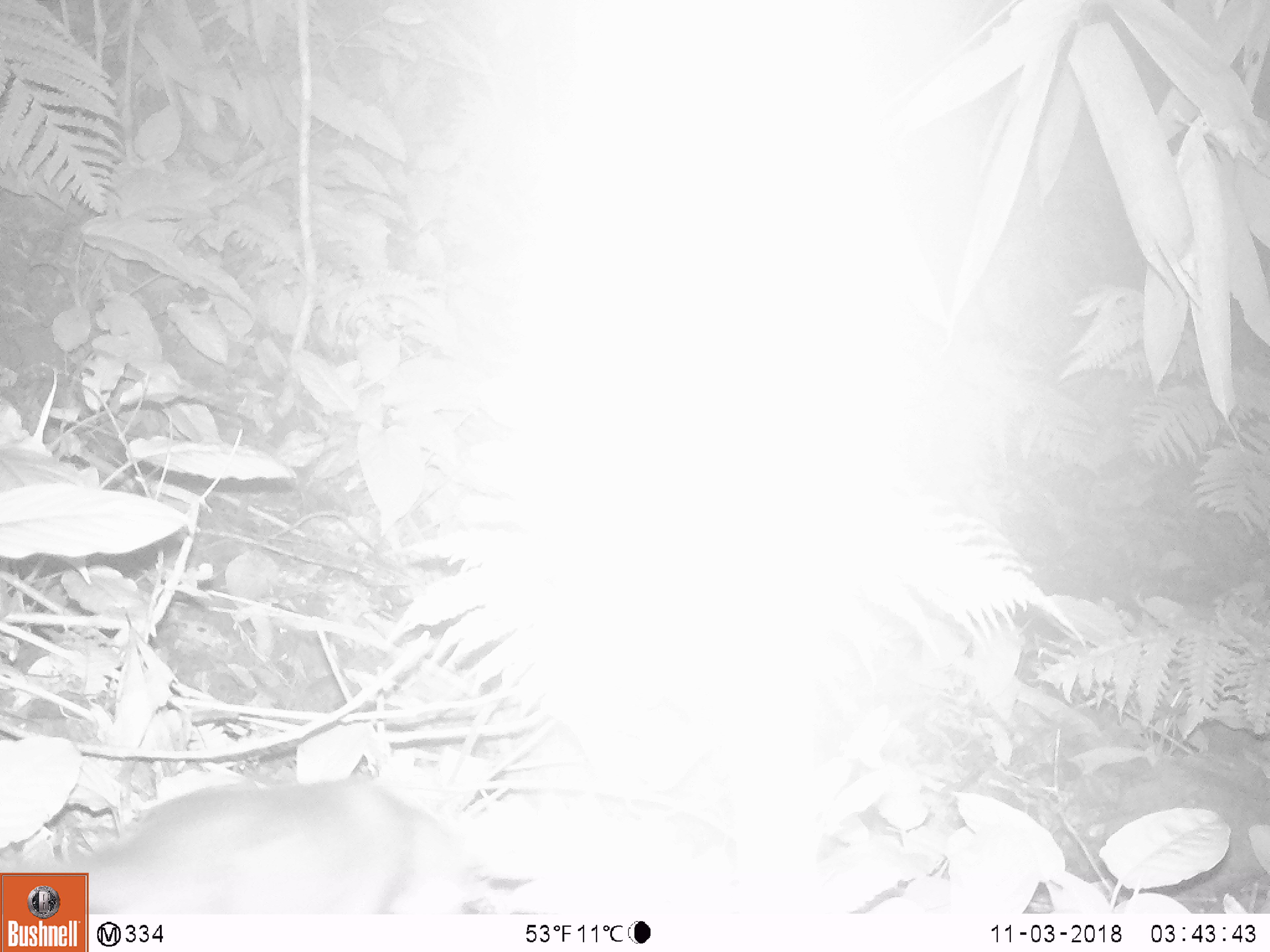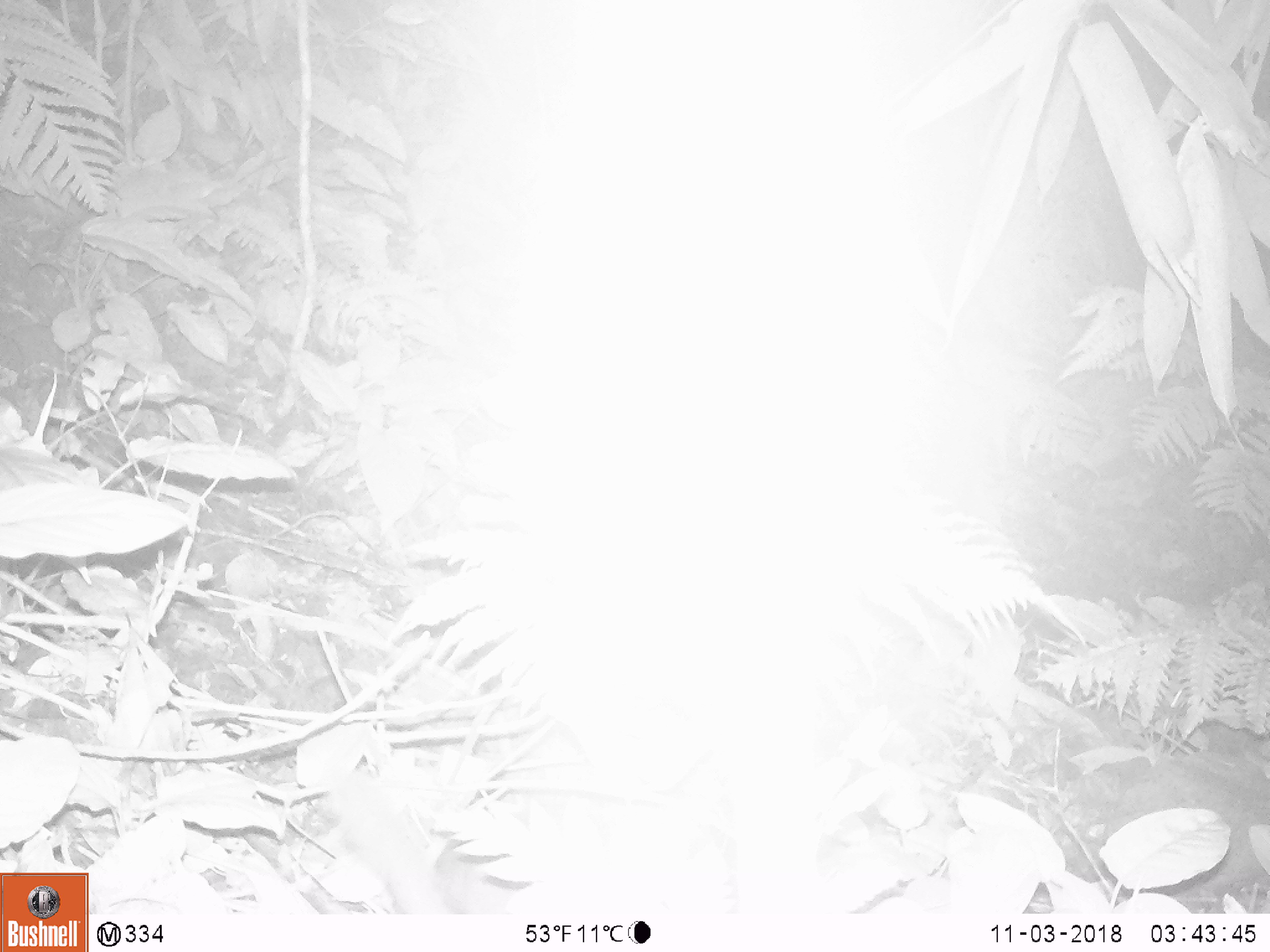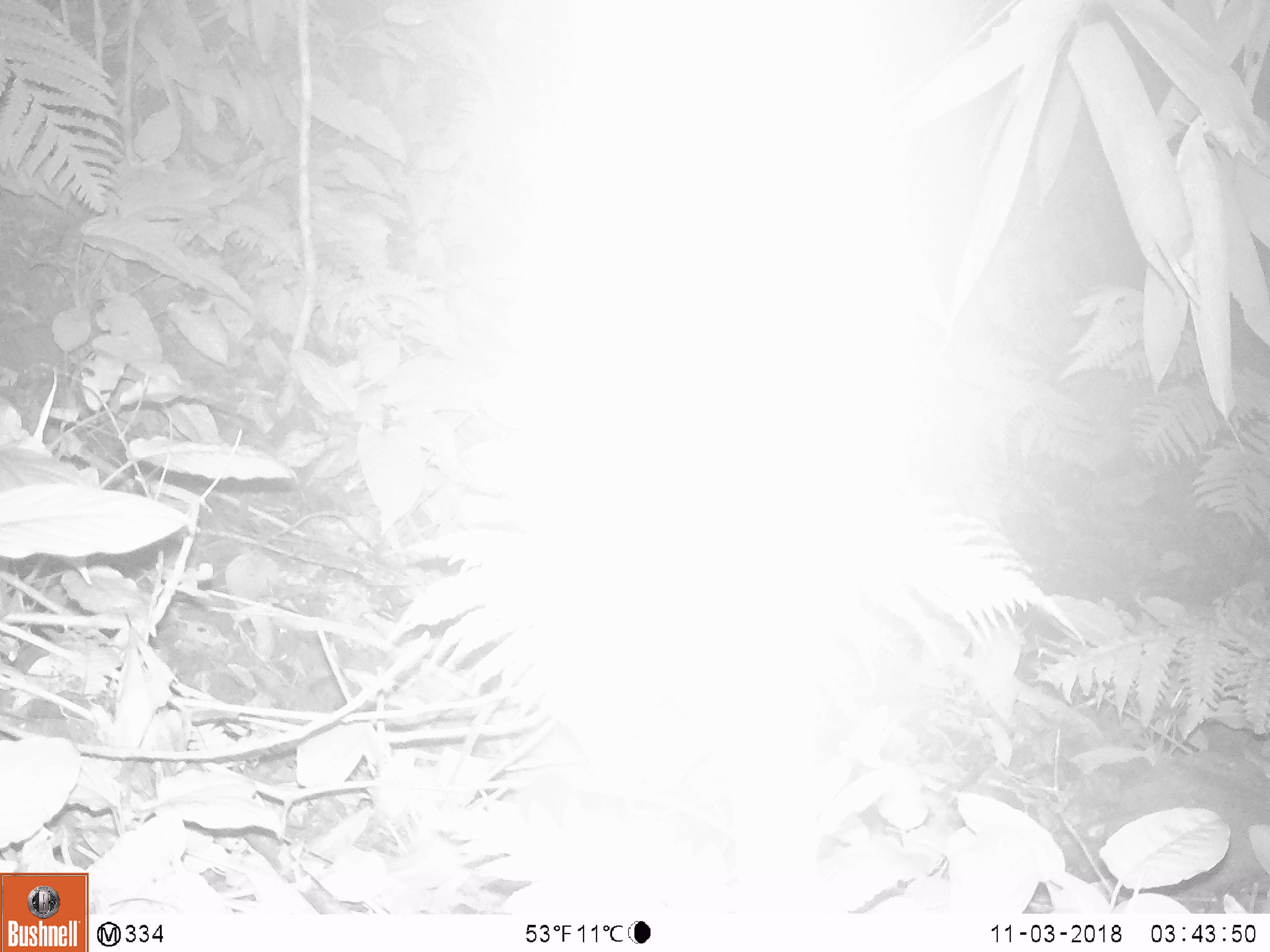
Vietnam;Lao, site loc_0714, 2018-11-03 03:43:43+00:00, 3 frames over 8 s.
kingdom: Animalia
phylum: Chordata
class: Mammalia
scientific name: Mammalia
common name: mammal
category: unidentified small mammal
Unidentified small mammal (mammal) (Mammalia). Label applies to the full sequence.